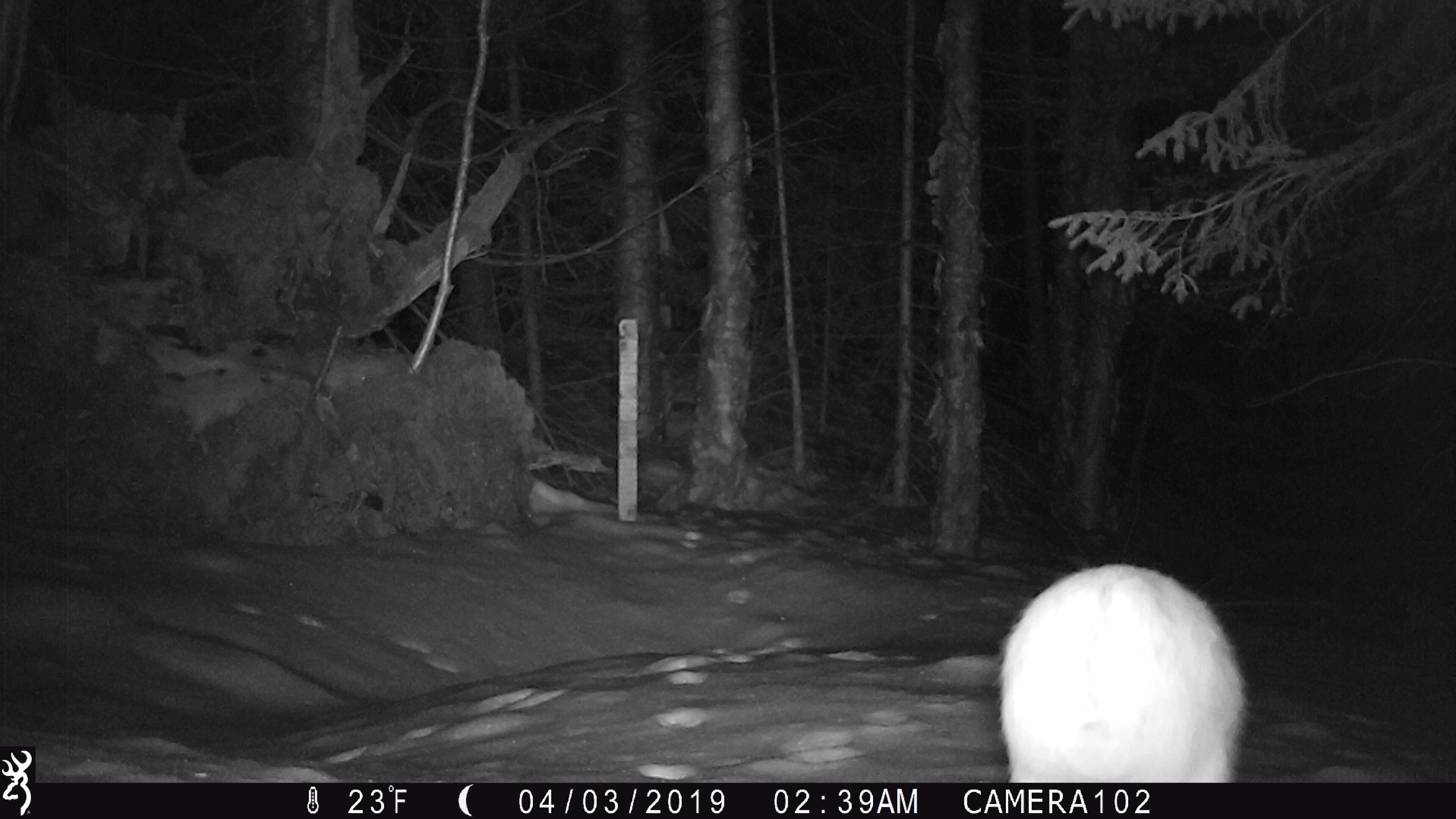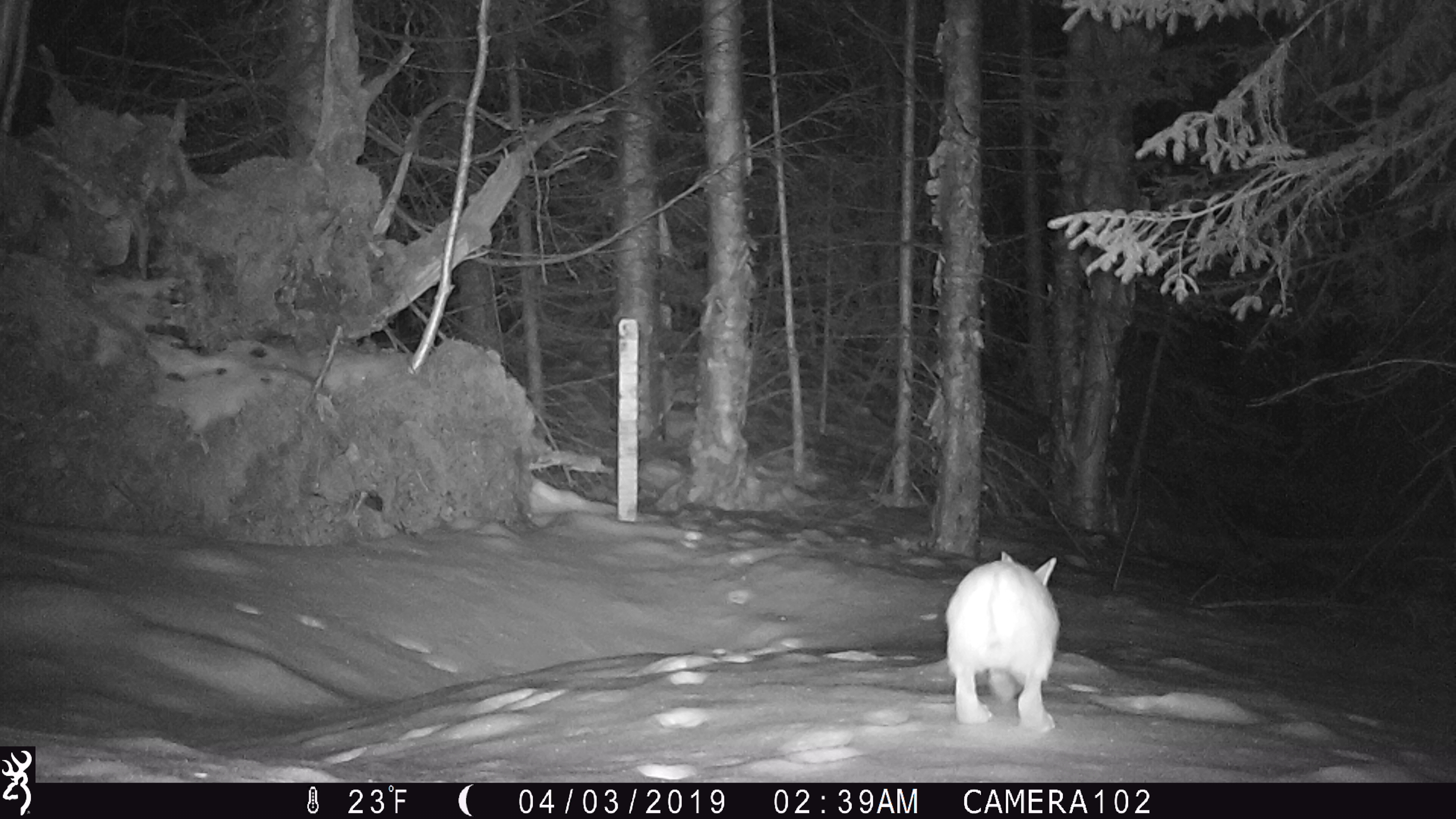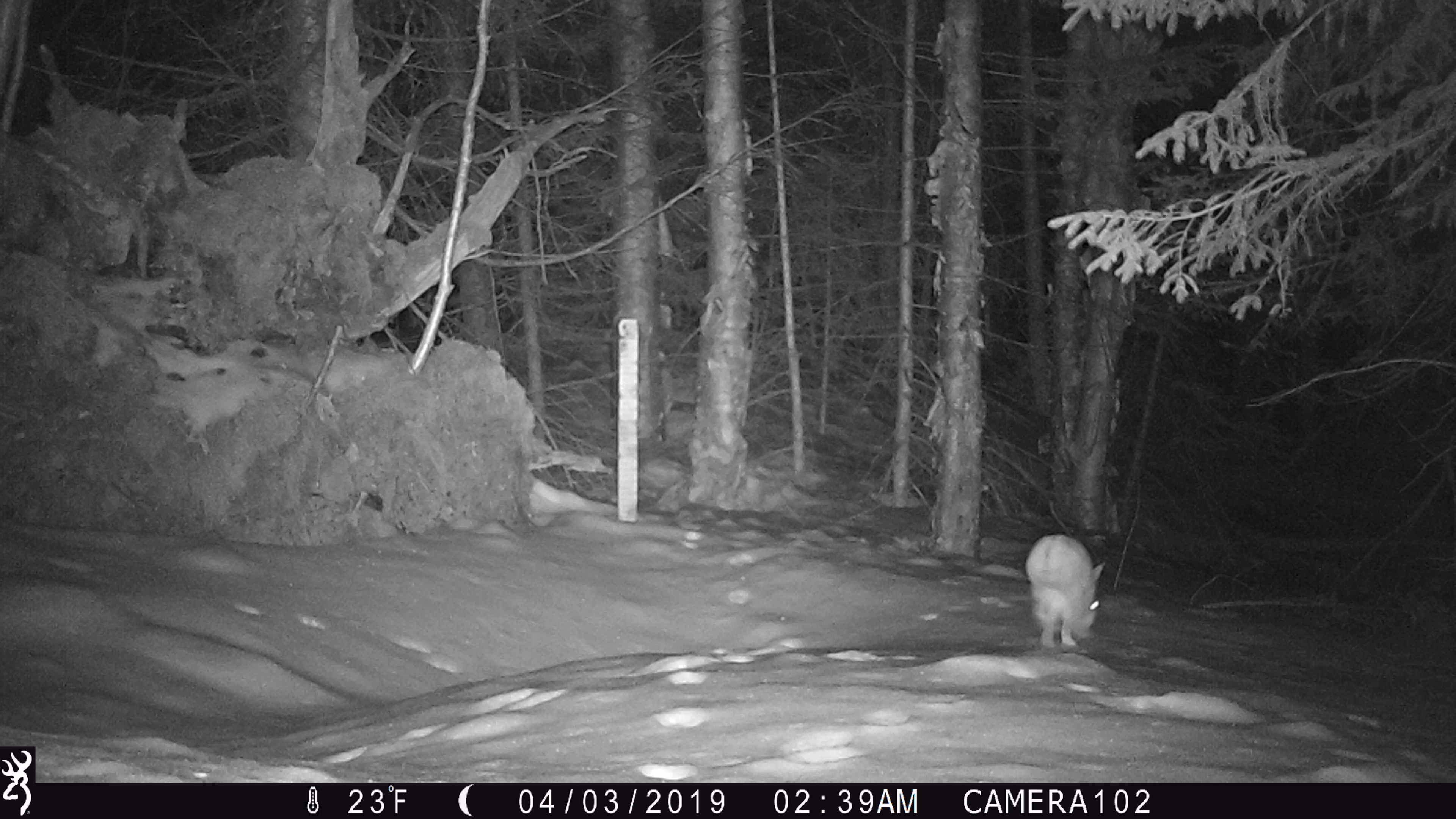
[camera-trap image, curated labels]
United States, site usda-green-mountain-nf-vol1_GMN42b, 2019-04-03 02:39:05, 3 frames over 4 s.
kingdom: Animalia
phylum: Chordata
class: Mammalia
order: Lagomorpha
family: Leporidae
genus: Lepus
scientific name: Lepus americanus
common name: snowshoe hare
Snowshoe hare (Lepus americanus).